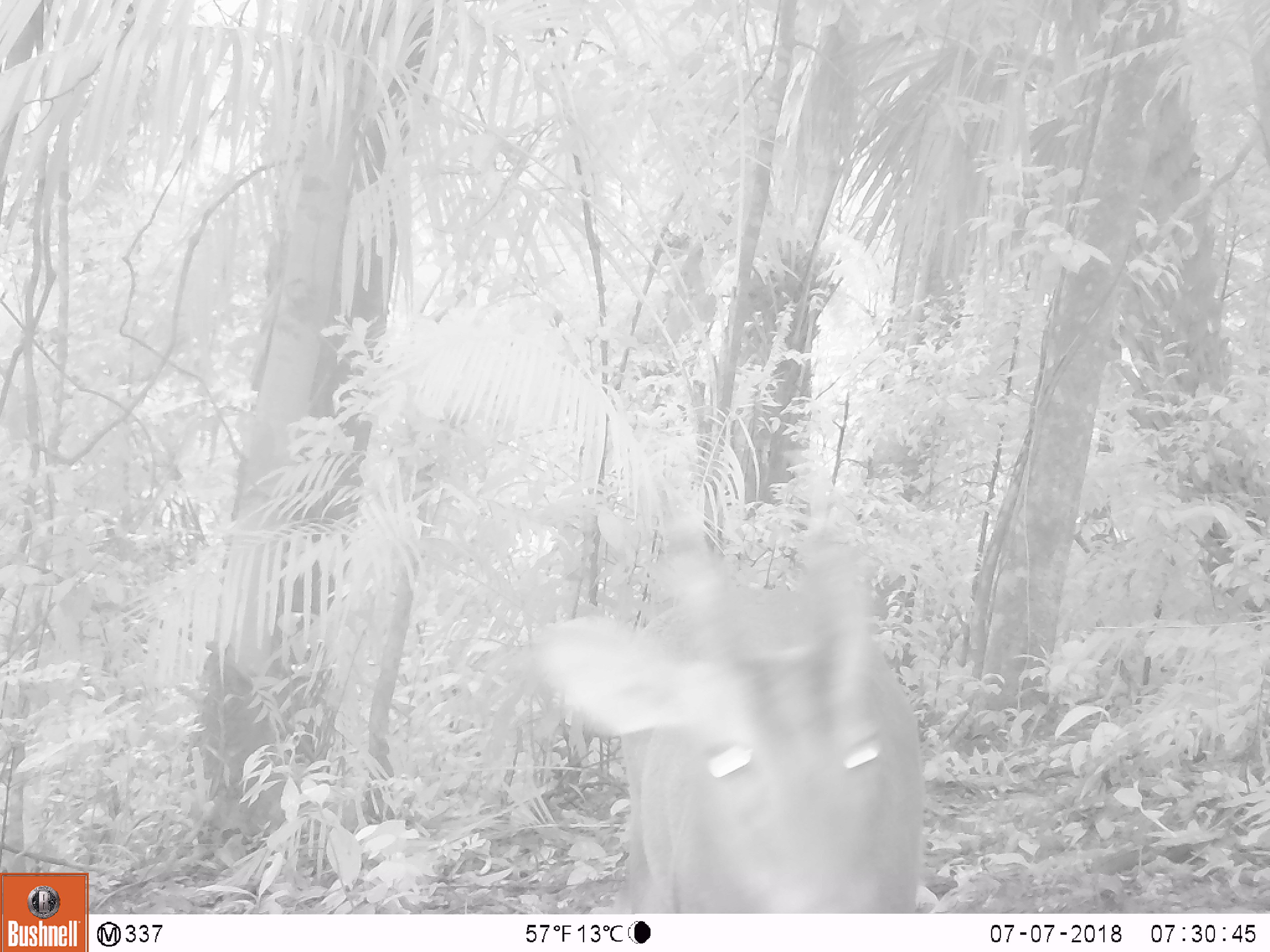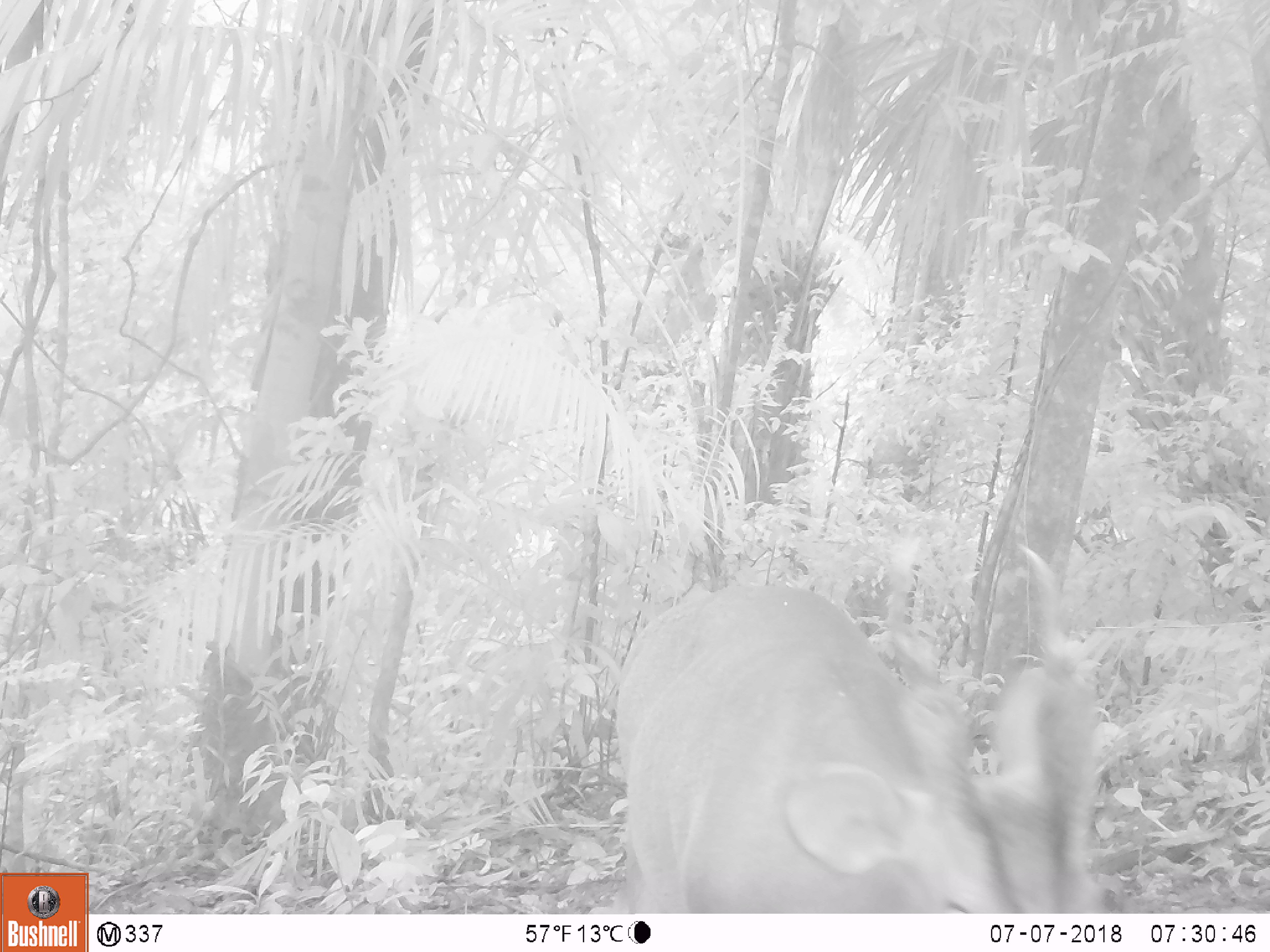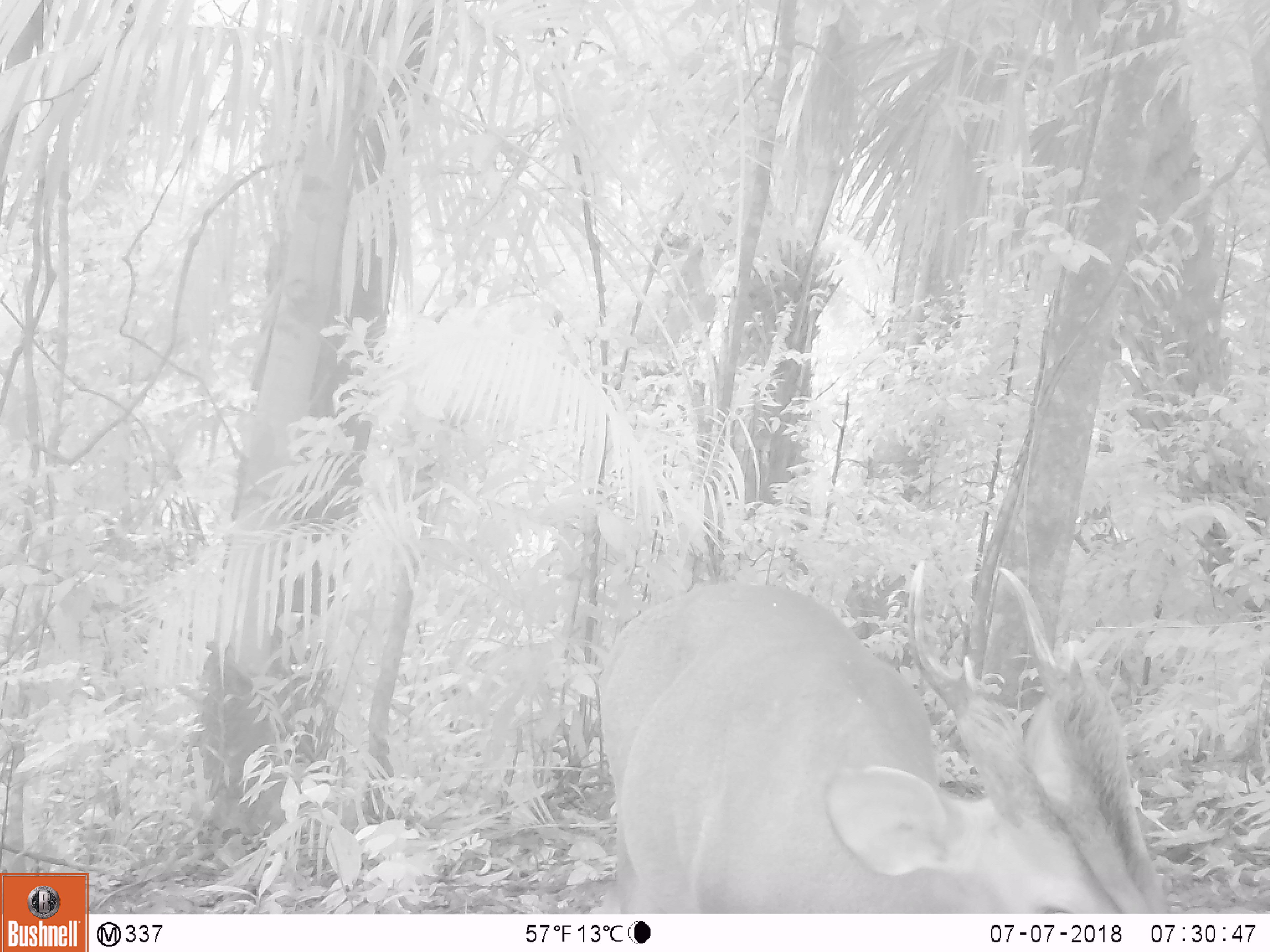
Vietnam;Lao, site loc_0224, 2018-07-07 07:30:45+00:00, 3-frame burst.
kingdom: Animalia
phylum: Chordata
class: Mammalia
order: Artiodactyla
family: Cervidae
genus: Muntiacus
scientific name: Muntiacus vuquangensis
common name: large-antlered muntjac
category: large antlered muntjac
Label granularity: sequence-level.